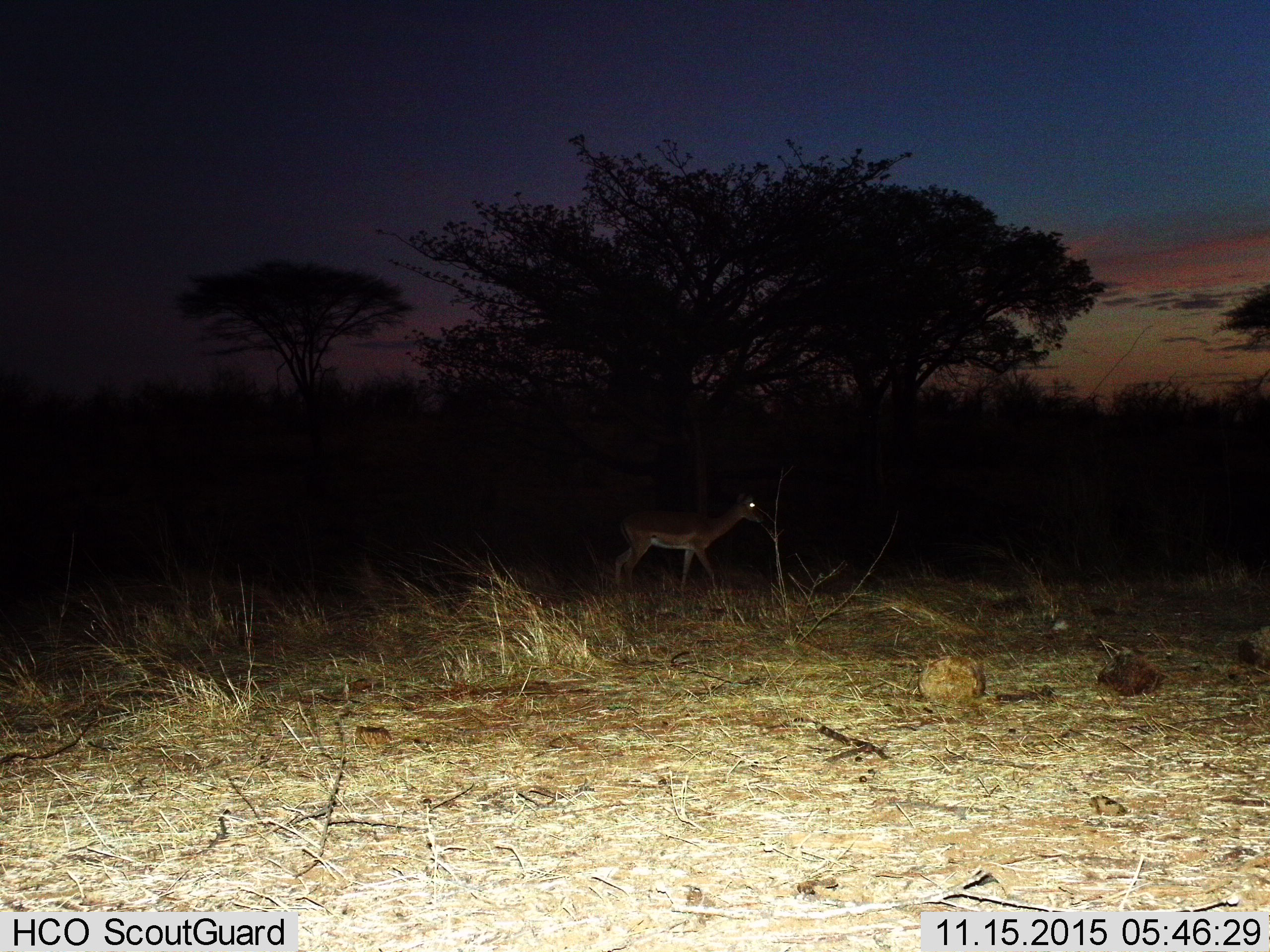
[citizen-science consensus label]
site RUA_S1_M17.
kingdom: Animalia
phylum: Chordata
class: Mammalia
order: Artiodactyla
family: Bovidae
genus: Aepyceros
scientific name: Aepyceros melampus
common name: impala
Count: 1.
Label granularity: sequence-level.